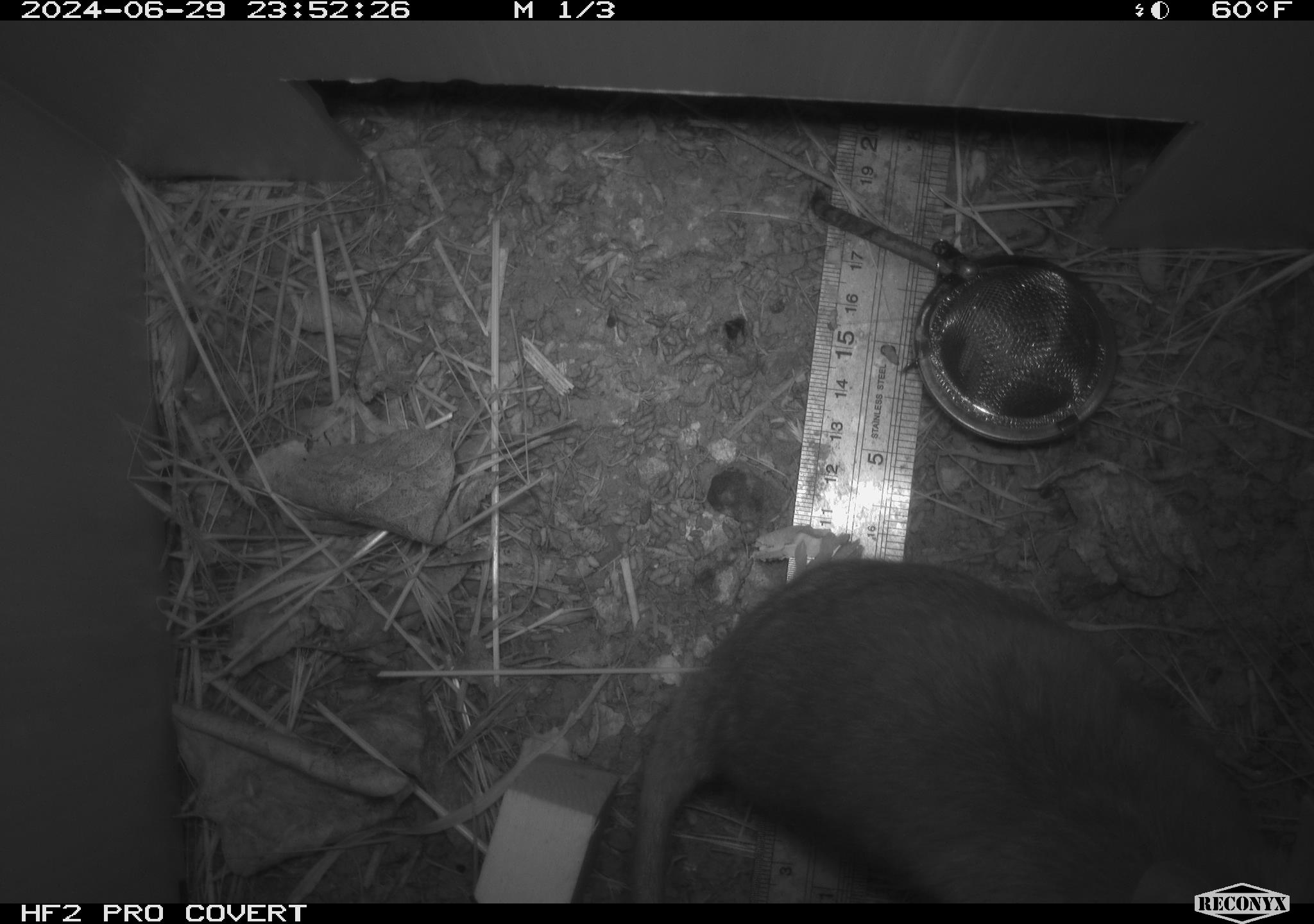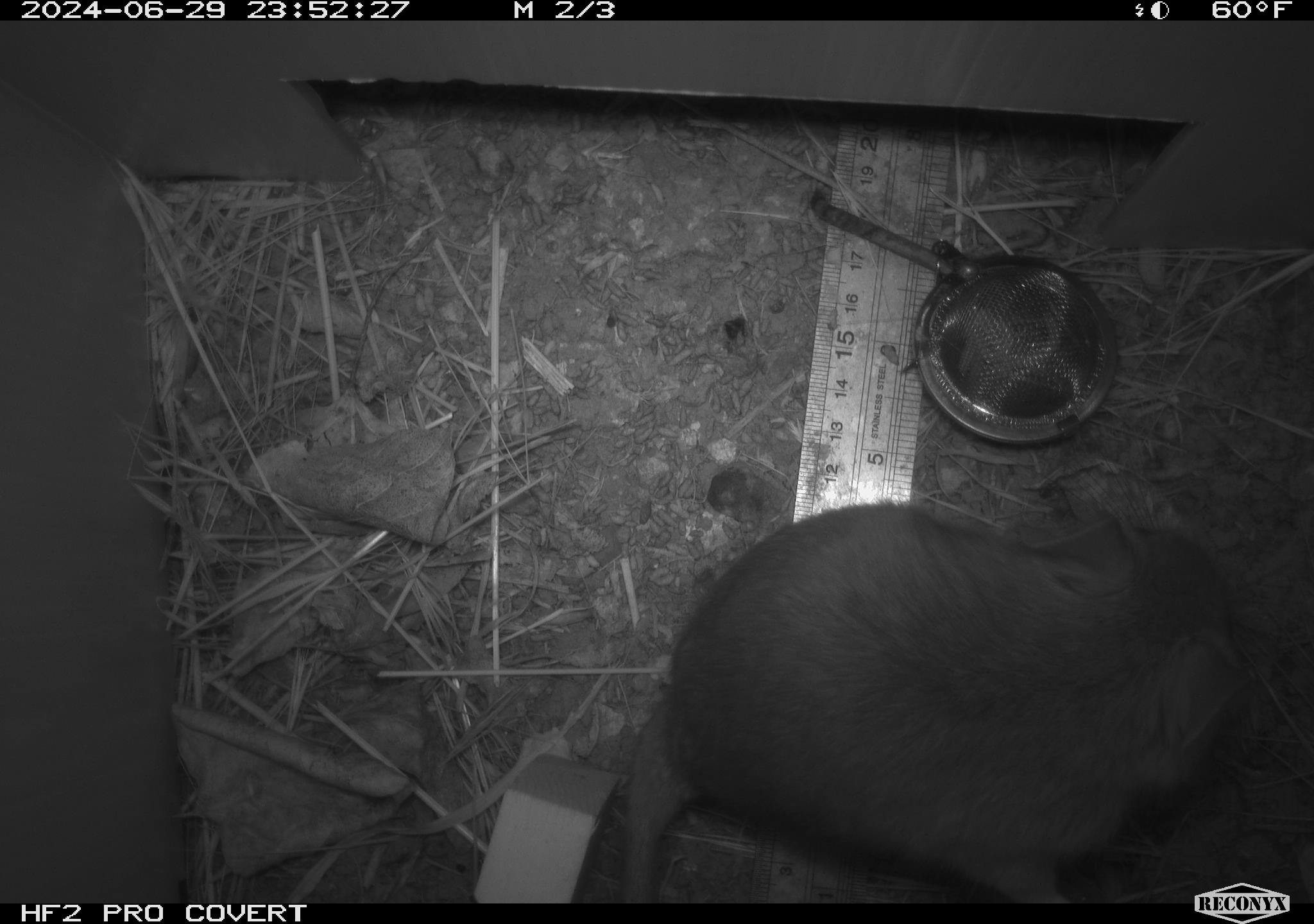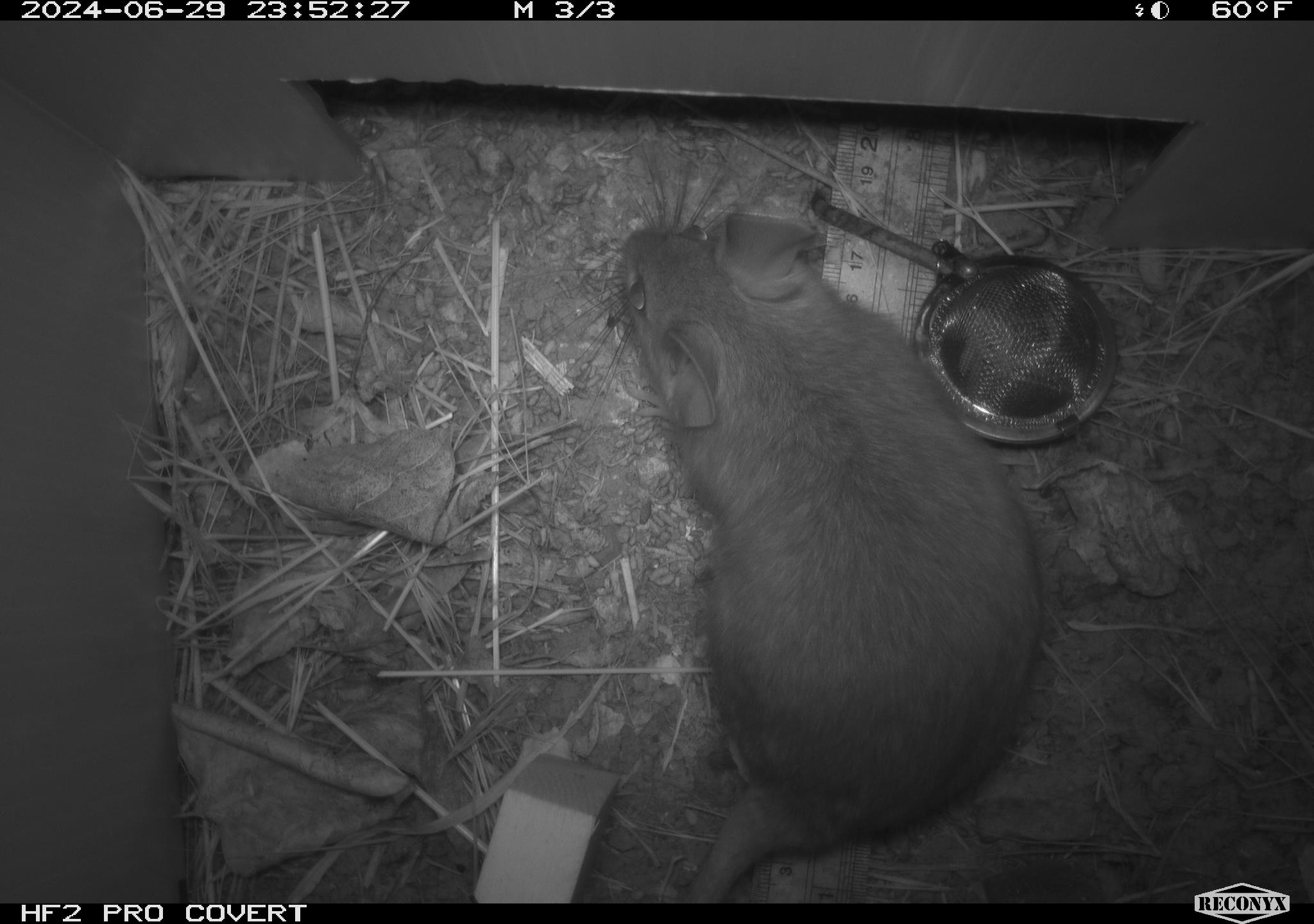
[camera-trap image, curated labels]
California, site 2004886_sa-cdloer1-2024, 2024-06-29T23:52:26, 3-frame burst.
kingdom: Animalia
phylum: Chordata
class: Mammalia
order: Rodentia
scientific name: Rodentia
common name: woodrat or rat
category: woodrat or rat species